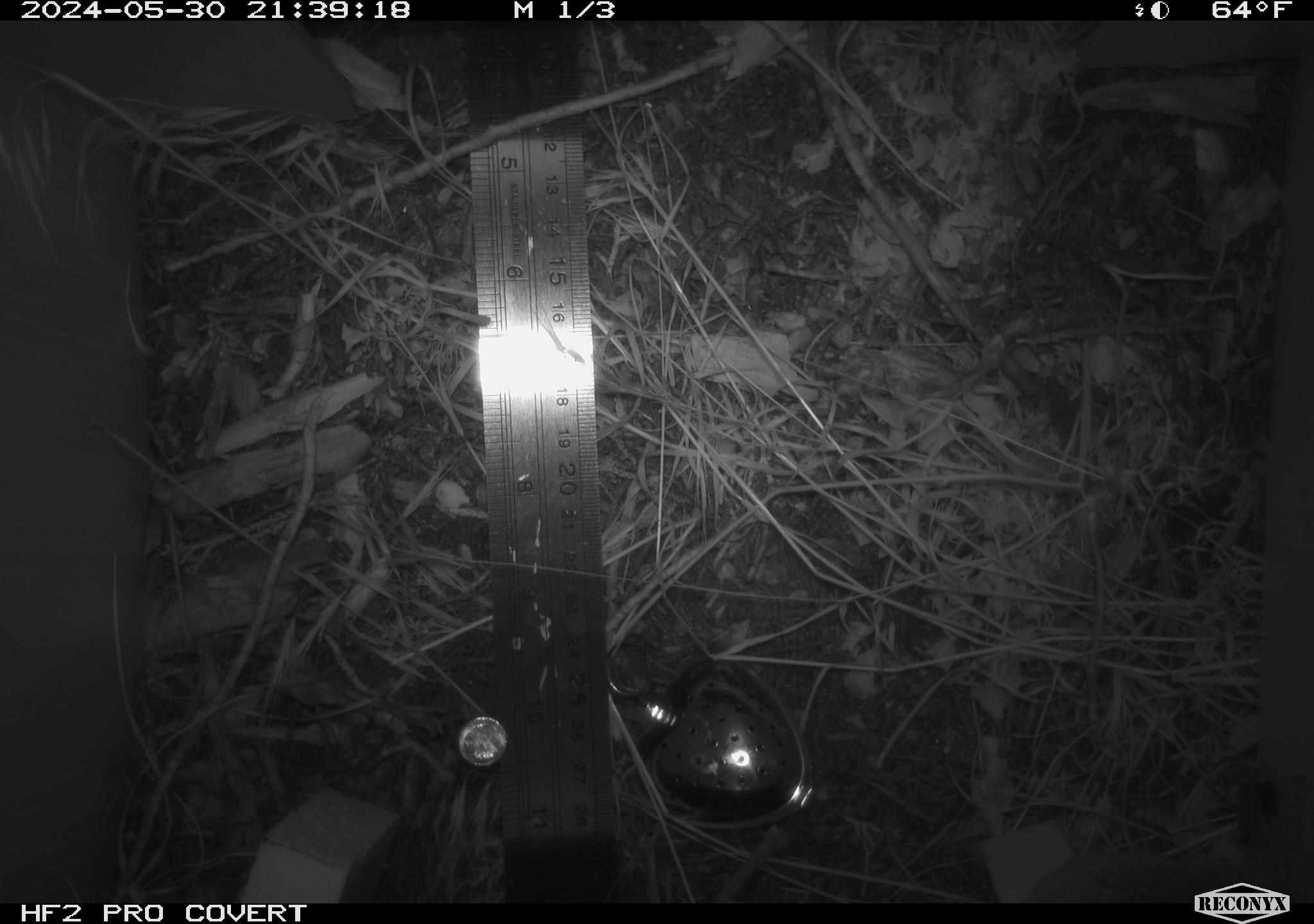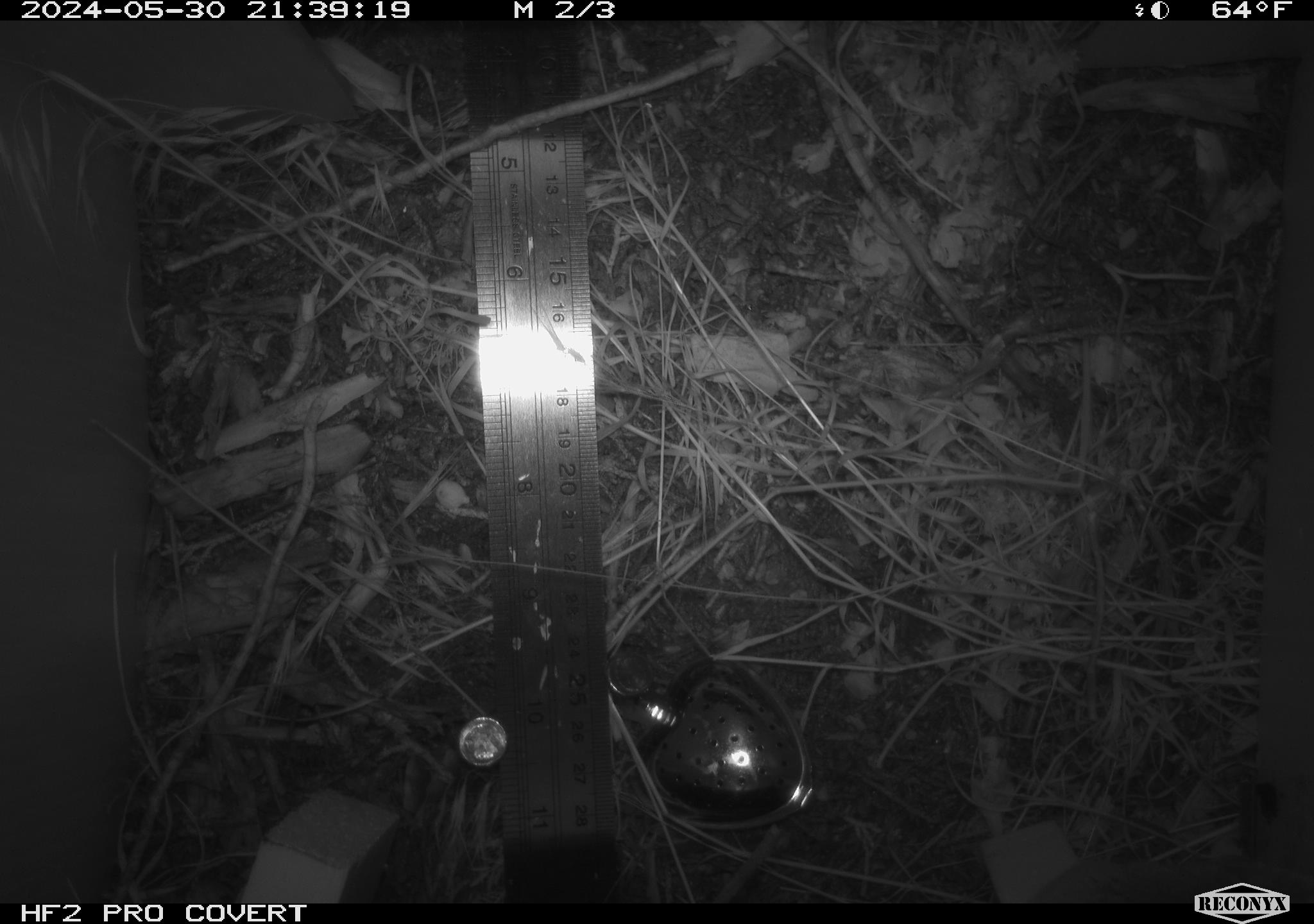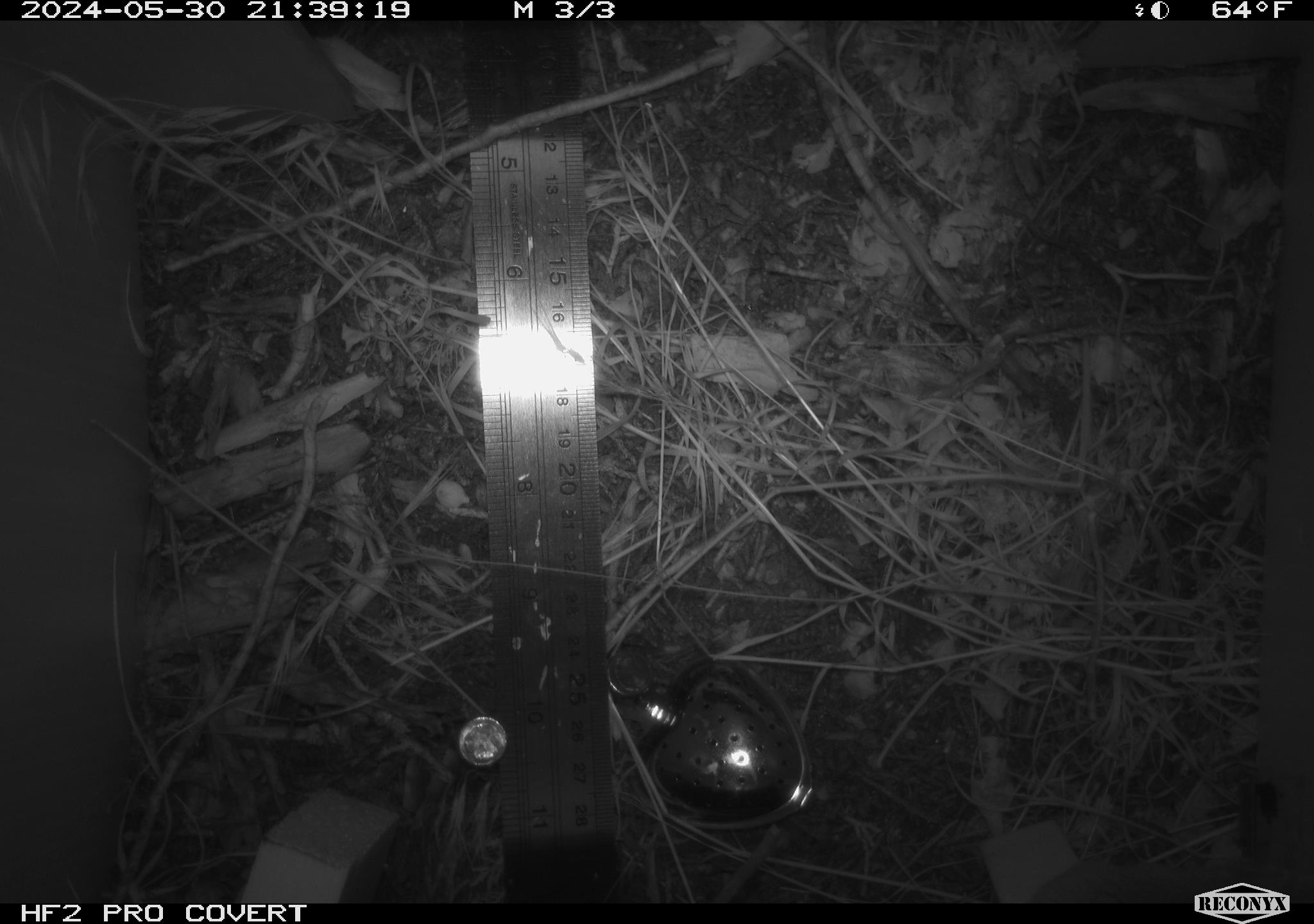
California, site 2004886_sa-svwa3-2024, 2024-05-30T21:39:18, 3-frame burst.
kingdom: Animalia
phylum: Chordata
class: Mammalia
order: Rodentia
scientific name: Rodentia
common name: mouse species